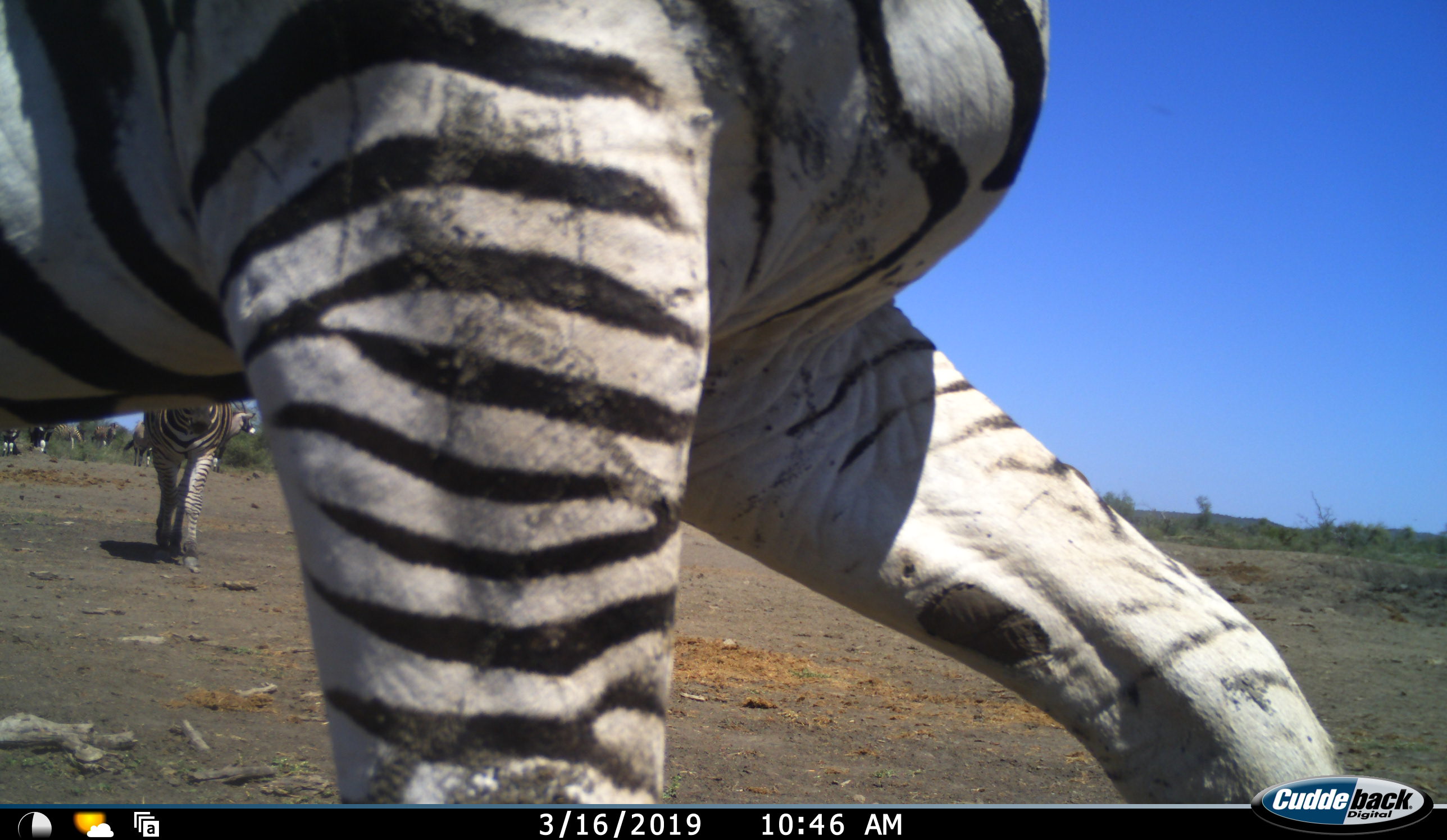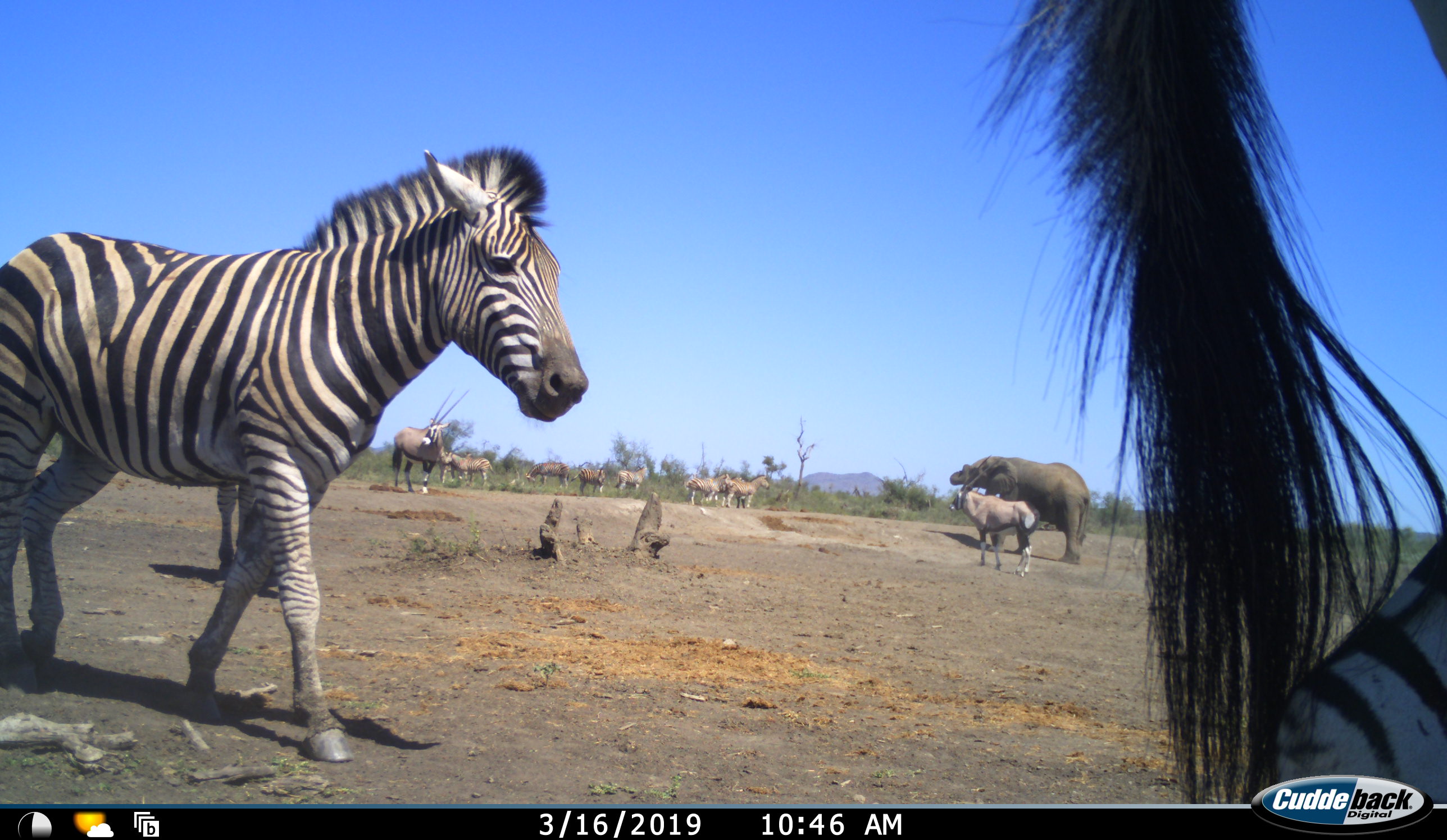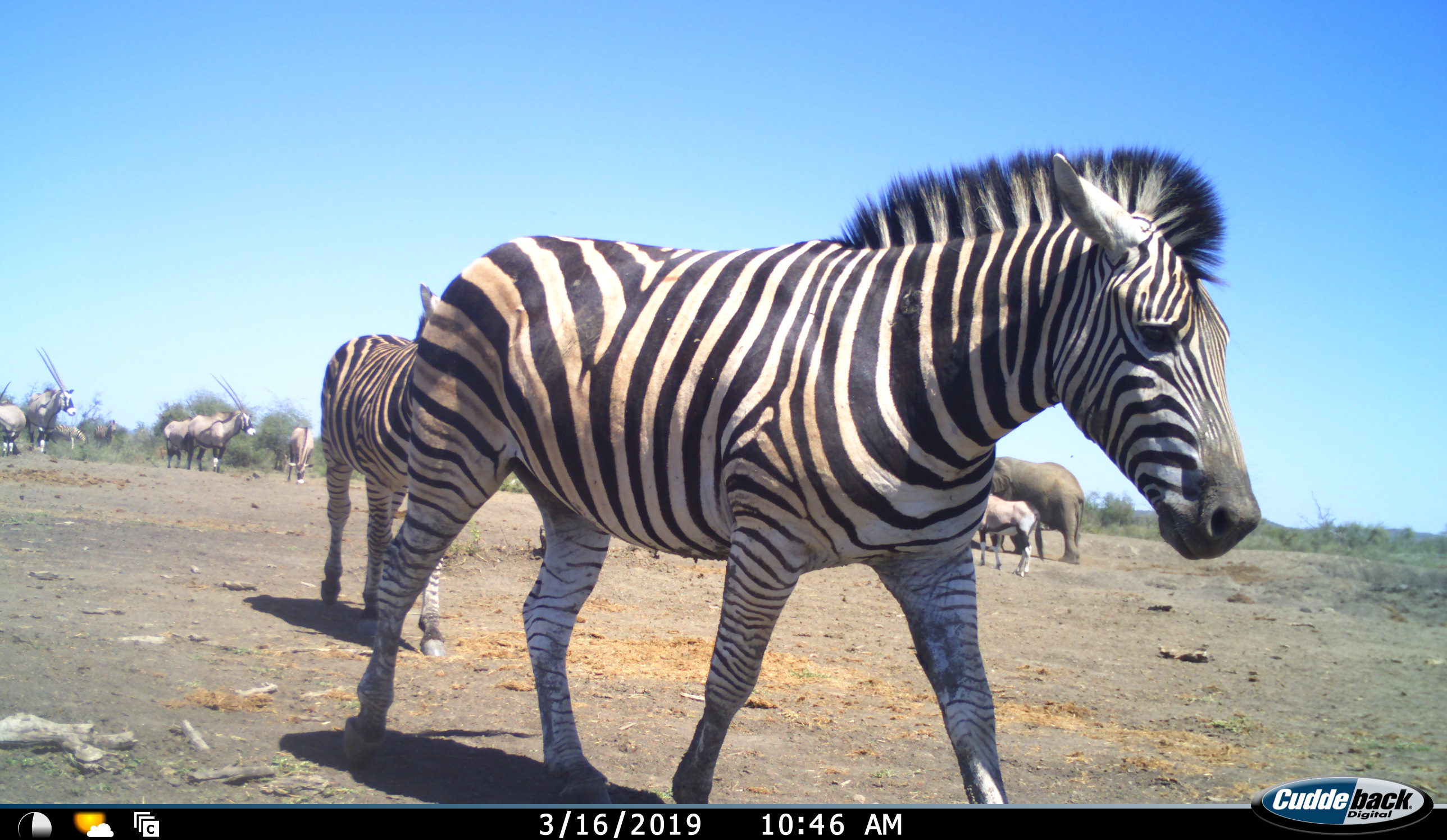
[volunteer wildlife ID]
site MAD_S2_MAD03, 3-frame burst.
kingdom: Animalia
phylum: Chordata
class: Mammalia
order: Proboscidea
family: Elephantidae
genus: Loxodonta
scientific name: Loxodonta africana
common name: african bush elephant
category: elephant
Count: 1.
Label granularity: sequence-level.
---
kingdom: Animalia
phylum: Chordata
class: Mammalia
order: Perissodactyla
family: Equidae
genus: Equus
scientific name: Equus quagga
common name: plains zebra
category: zebraplains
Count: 9.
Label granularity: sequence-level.